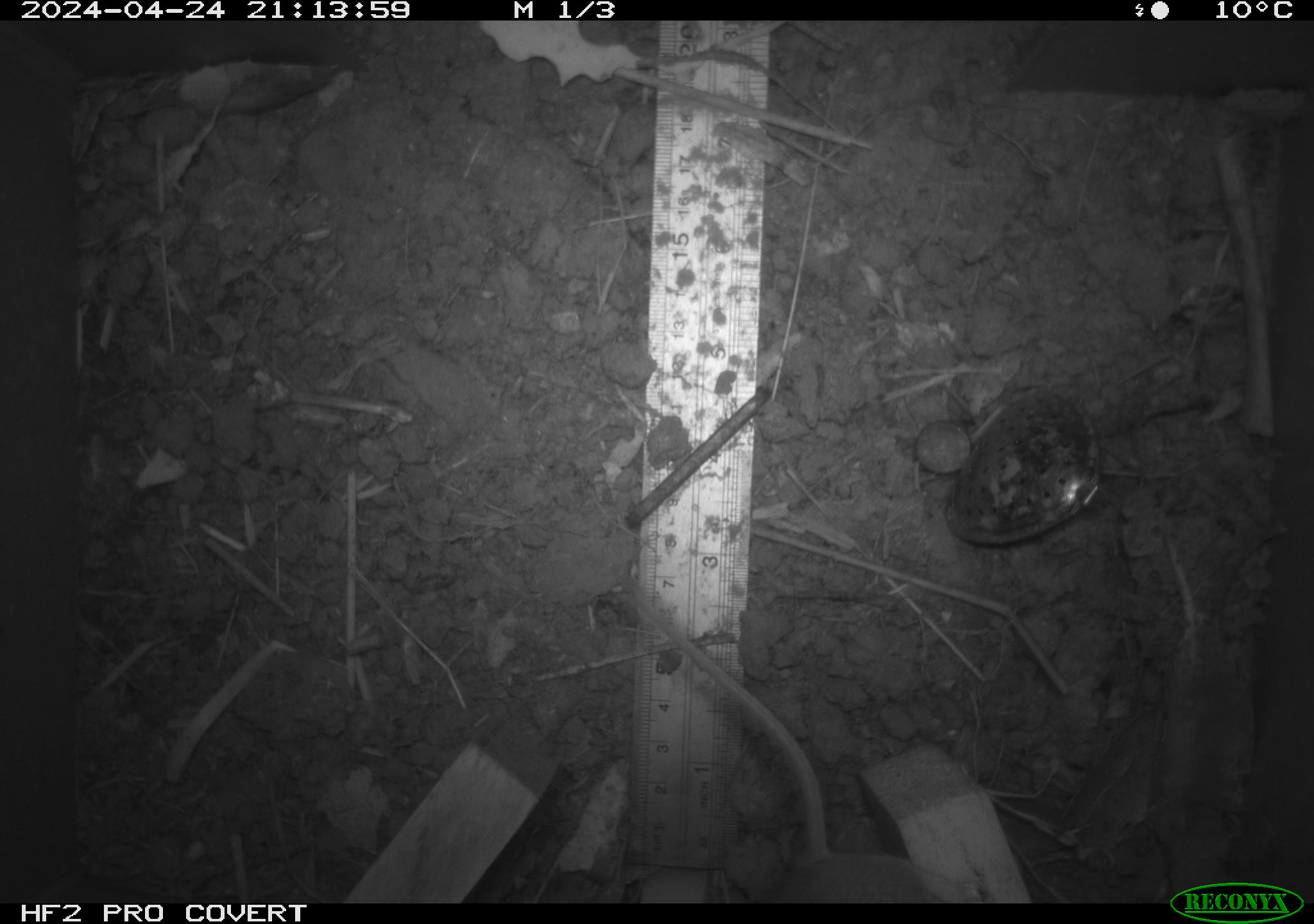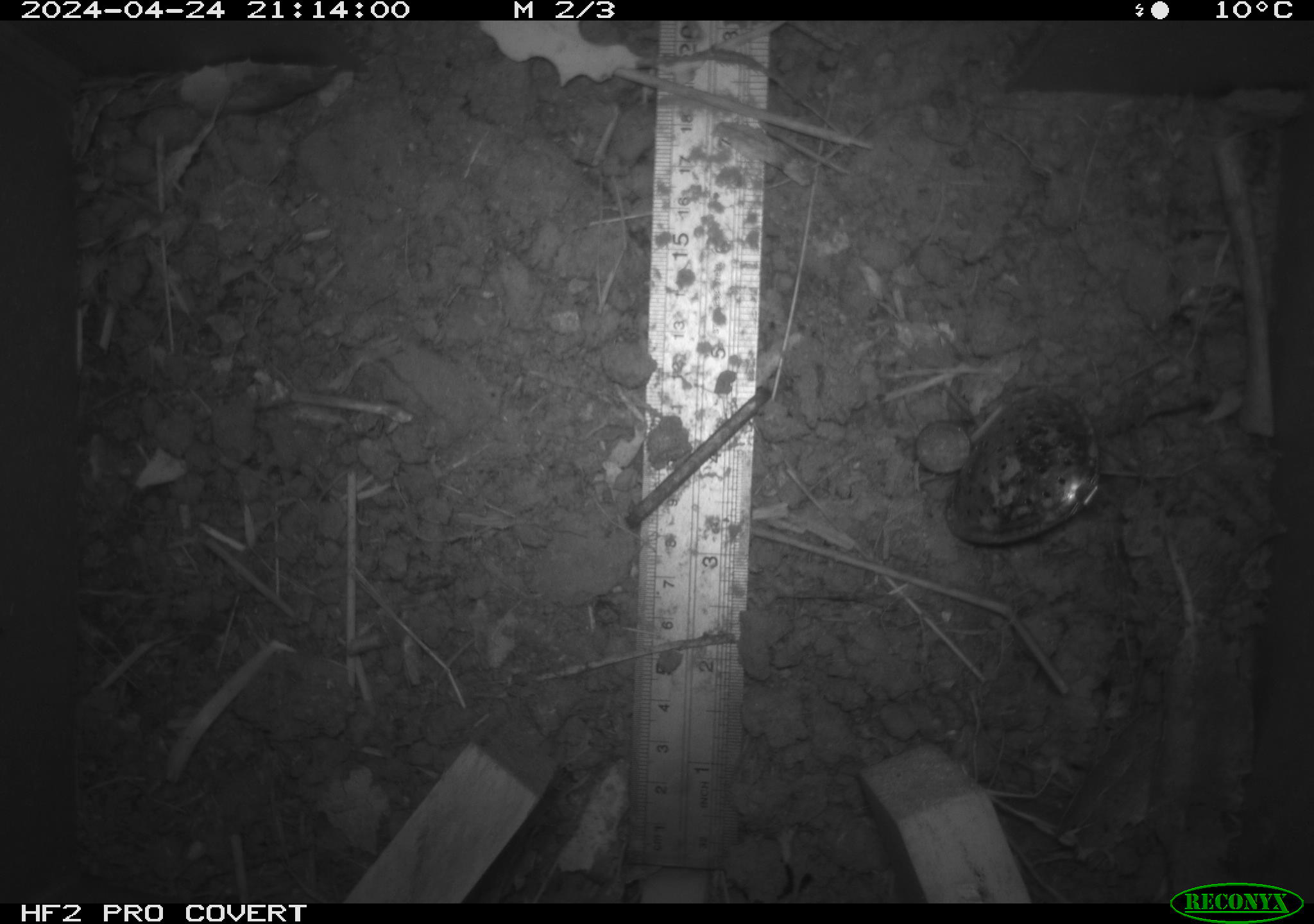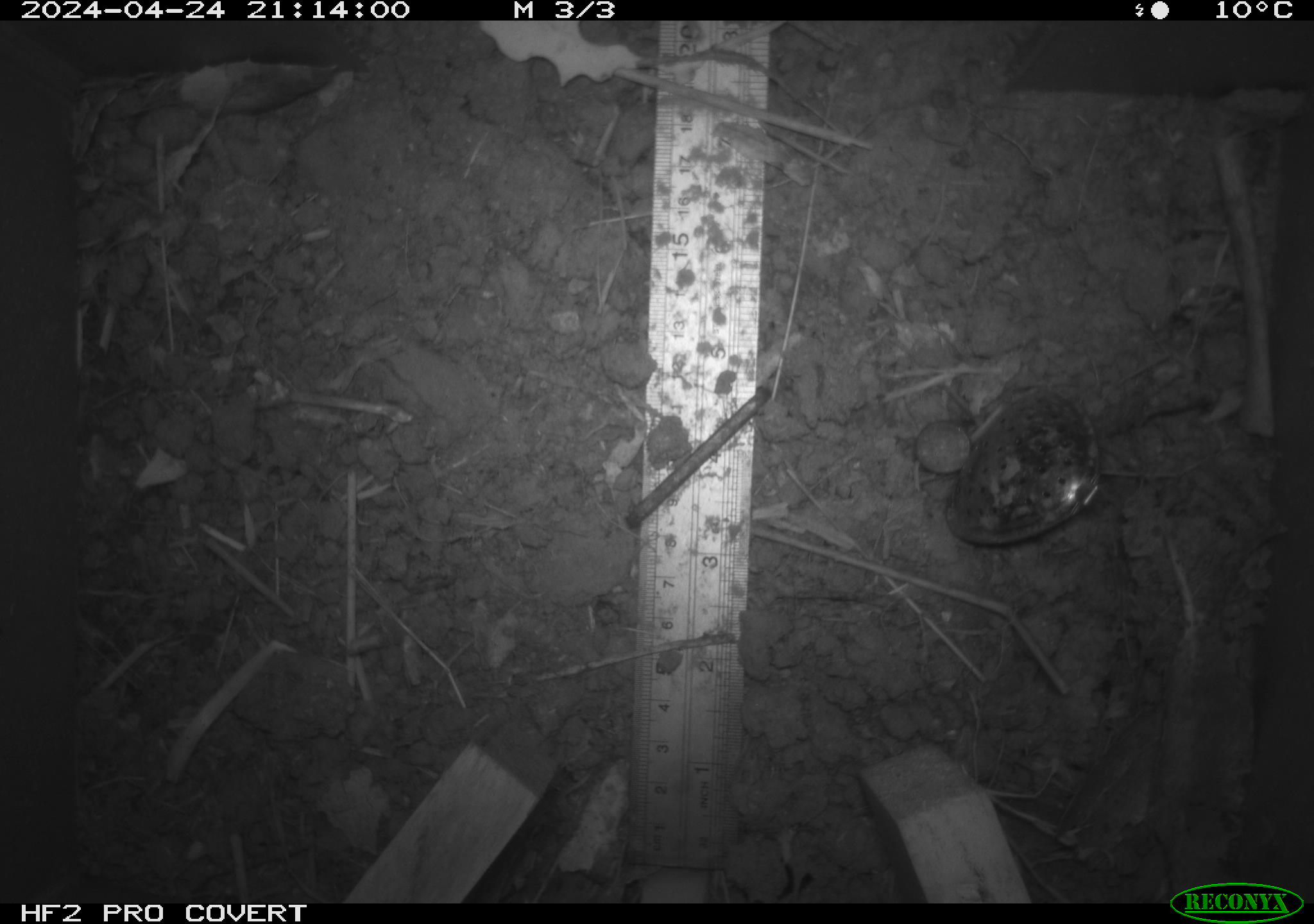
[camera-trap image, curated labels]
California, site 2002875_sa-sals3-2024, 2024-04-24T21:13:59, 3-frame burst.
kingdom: Animalia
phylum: Chordata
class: Mammalia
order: Rodentia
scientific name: Rodentia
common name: mouse species